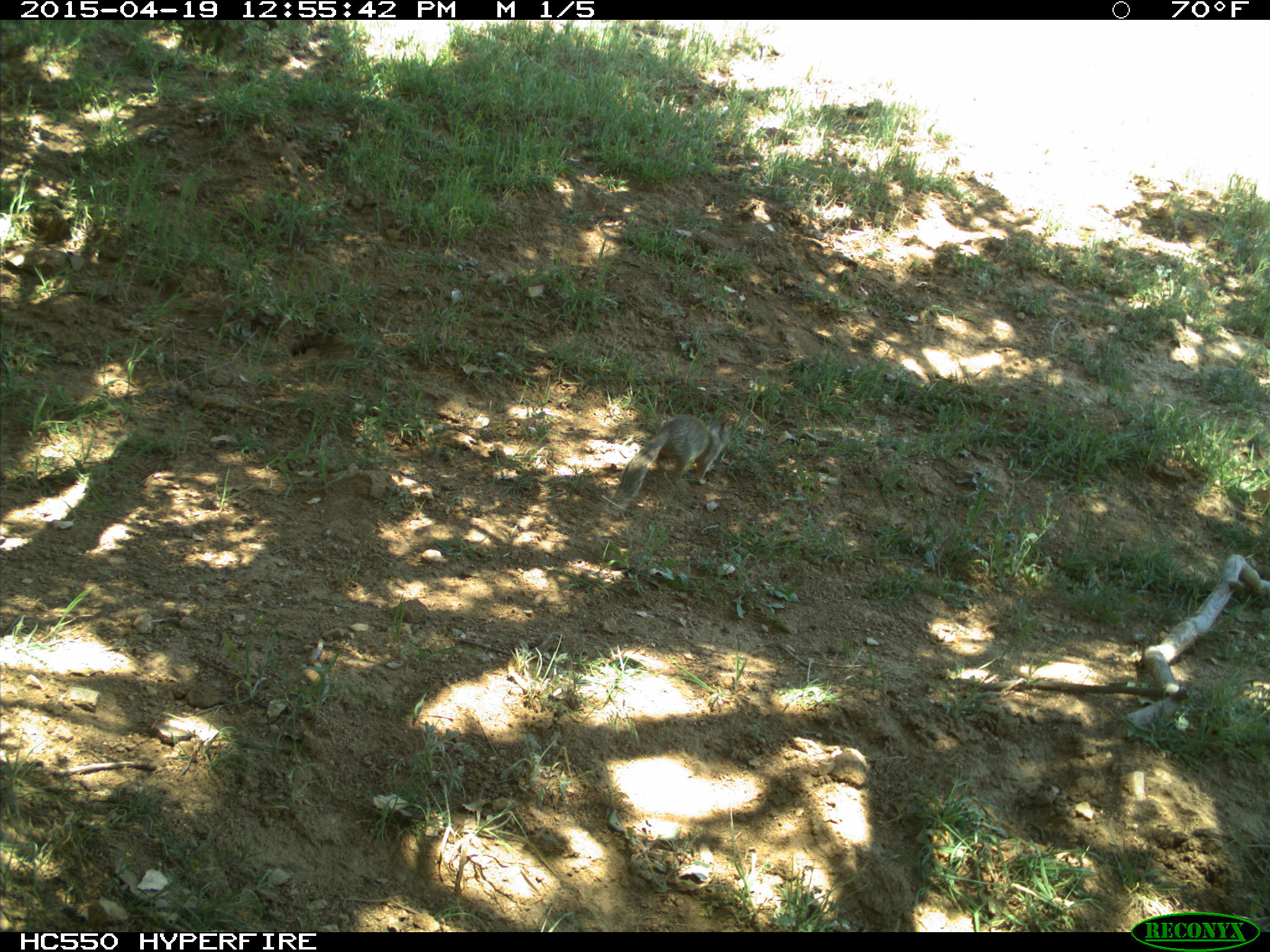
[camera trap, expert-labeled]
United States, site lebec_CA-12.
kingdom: Animalia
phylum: Chordata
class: Mammalia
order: Rodentia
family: Sciuridae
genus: Otospermophilus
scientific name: Otospermophilus beecheyi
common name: california ground squirrel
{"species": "Otospermophilus beecheyi (california ground squirrel)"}